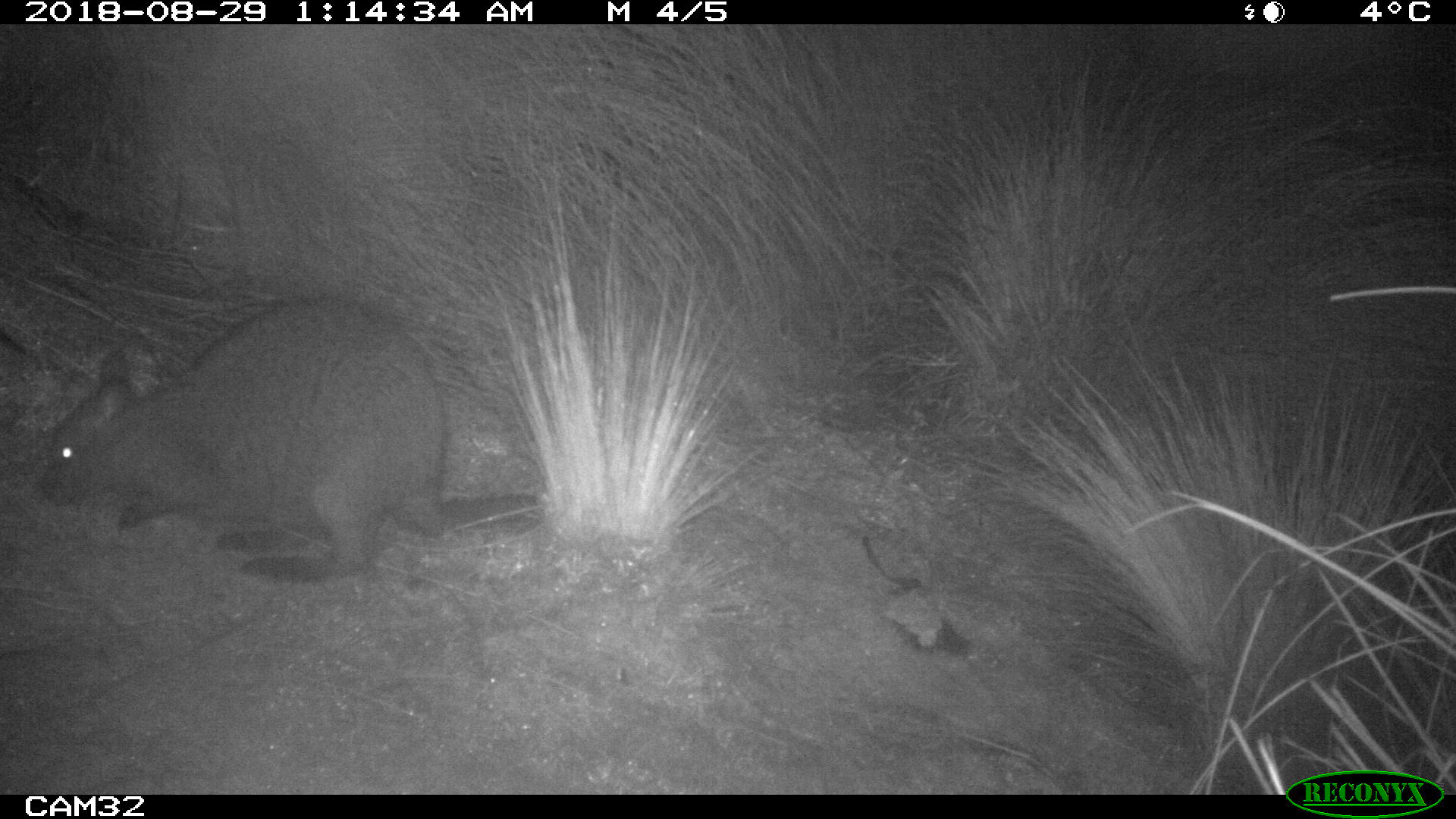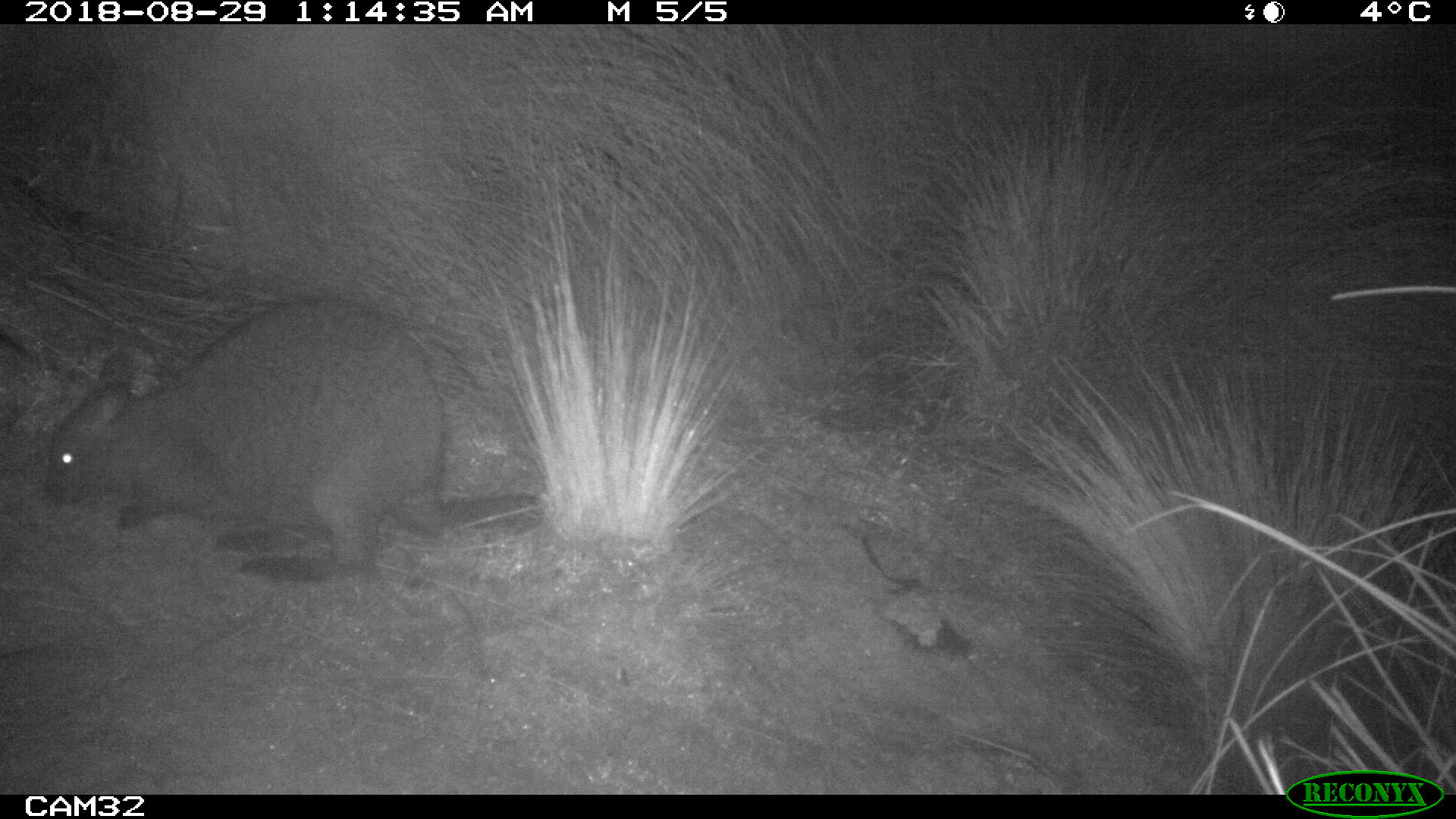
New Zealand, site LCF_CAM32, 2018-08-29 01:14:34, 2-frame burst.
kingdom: Animalia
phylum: Chordata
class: Mammalia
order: Diprotodontia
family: Macropodidae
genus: Notamacropus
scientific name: Notamacropus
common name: wallaby